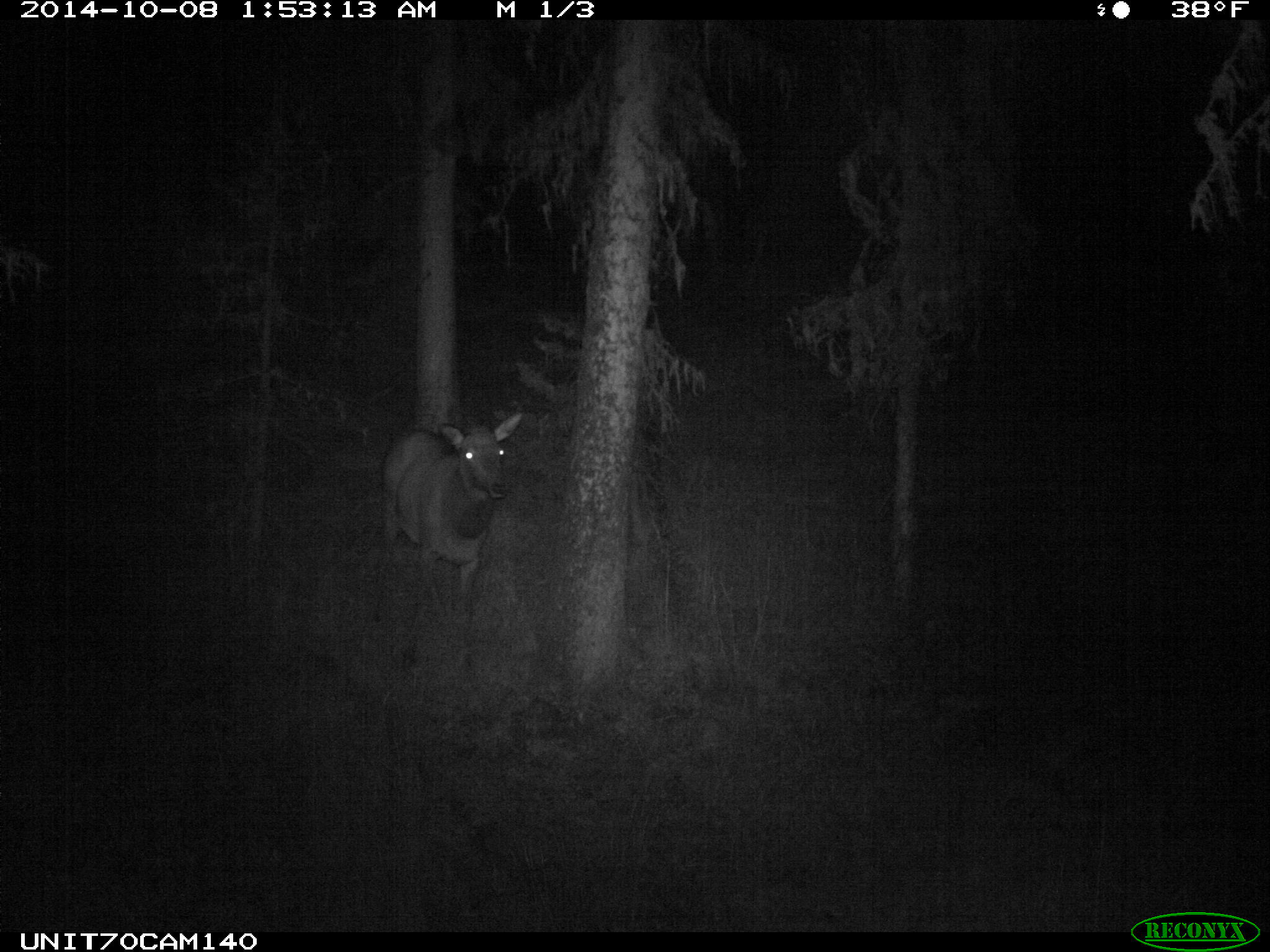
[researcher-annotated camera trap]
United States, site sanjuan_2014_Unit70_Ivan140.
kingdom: Animalia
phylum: Chordata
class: Mammalia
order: Artiodactyla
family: Cervidae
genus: Cervus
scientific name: Cervus elaphus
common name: red deer